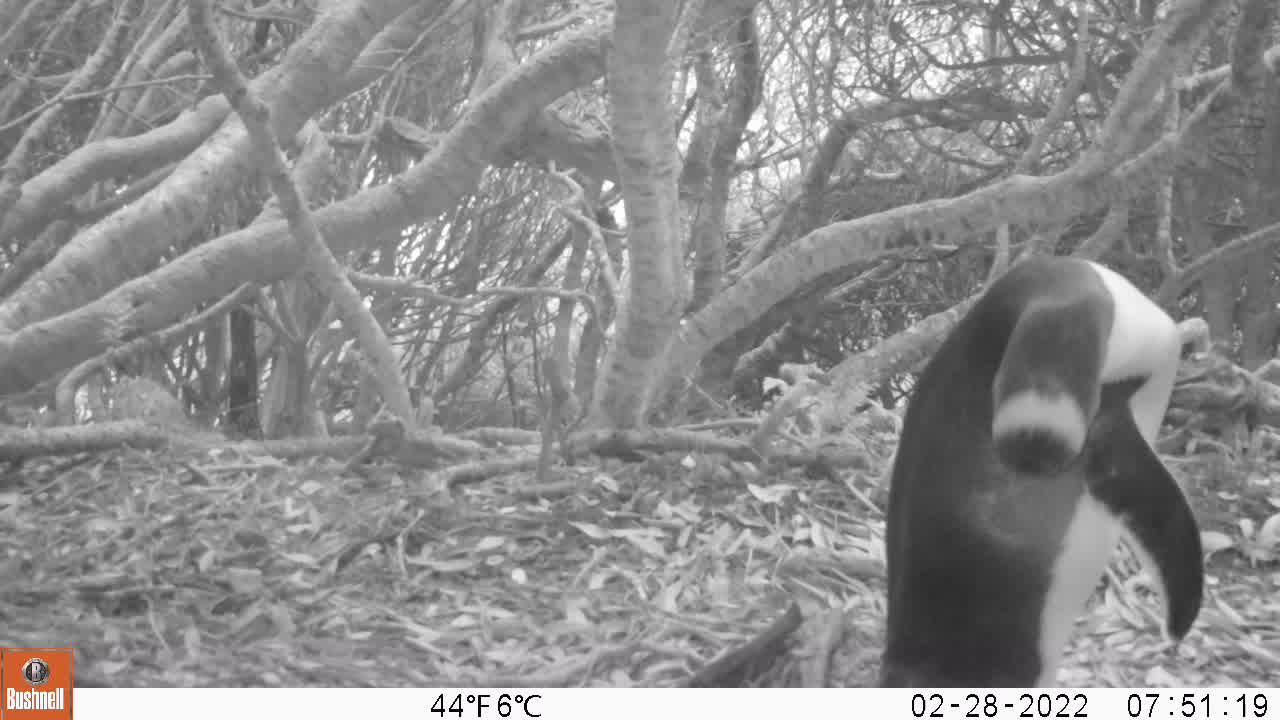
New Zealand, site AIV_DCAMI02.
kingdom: Animalia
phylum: Chordata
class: Aves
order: Sphenisciformes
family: Spheniscidae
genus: Megadyptes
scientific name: Megadyptes antipodes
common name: yellow-eyed penguin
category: yellow eyed penguin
Yellow eyed penguin (yellow-eyed penguin) (Megadyptes antipodes).